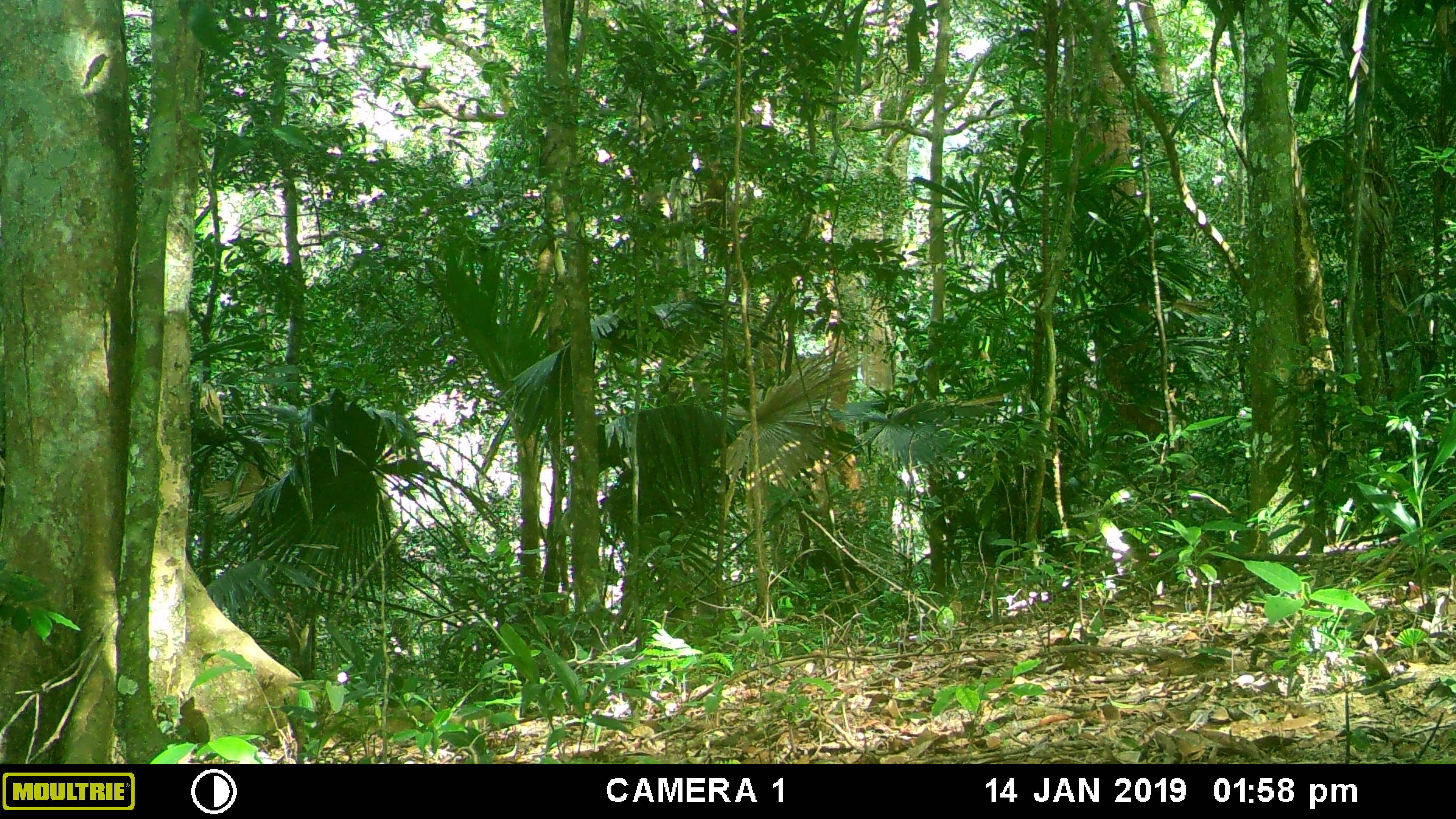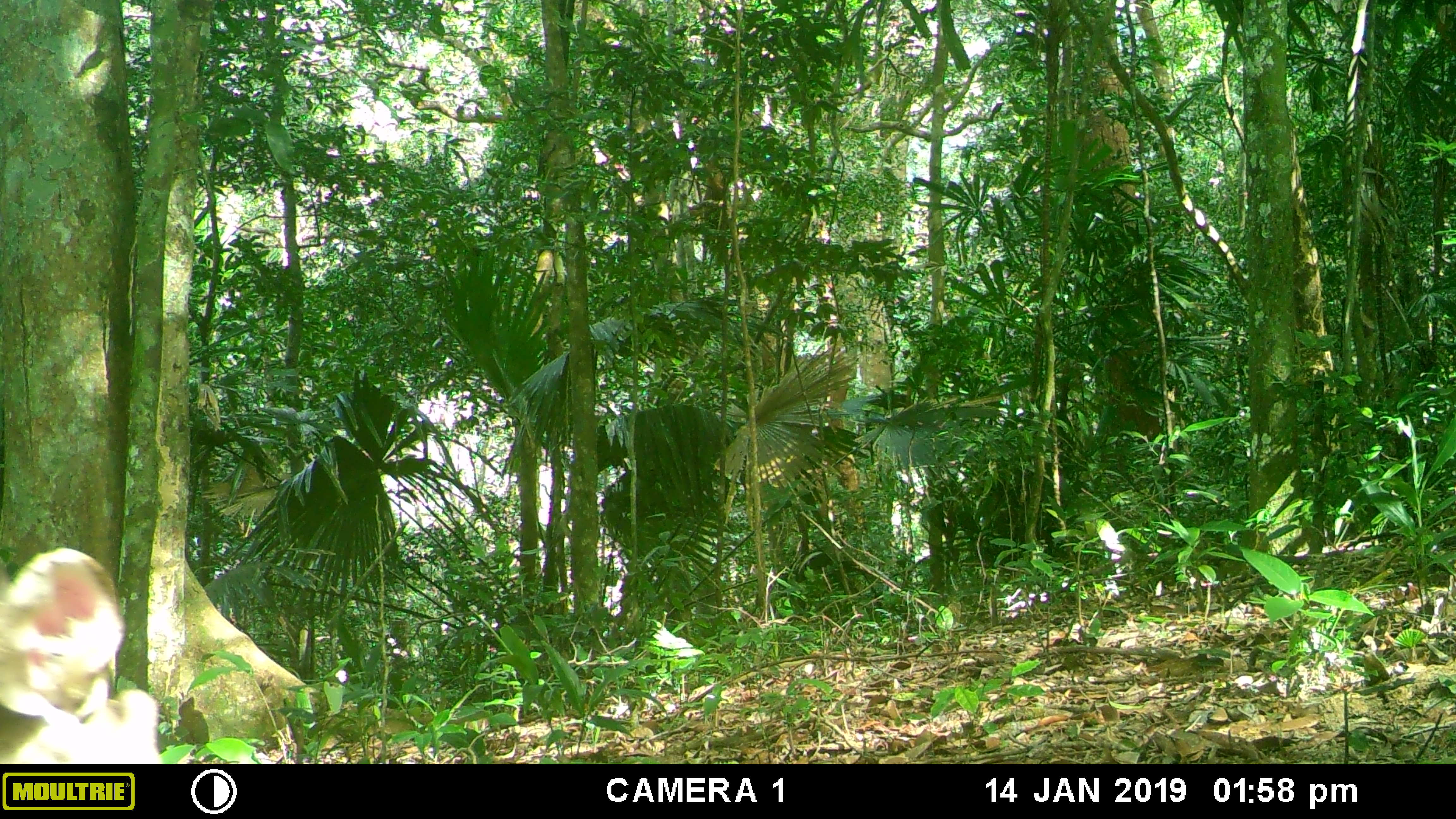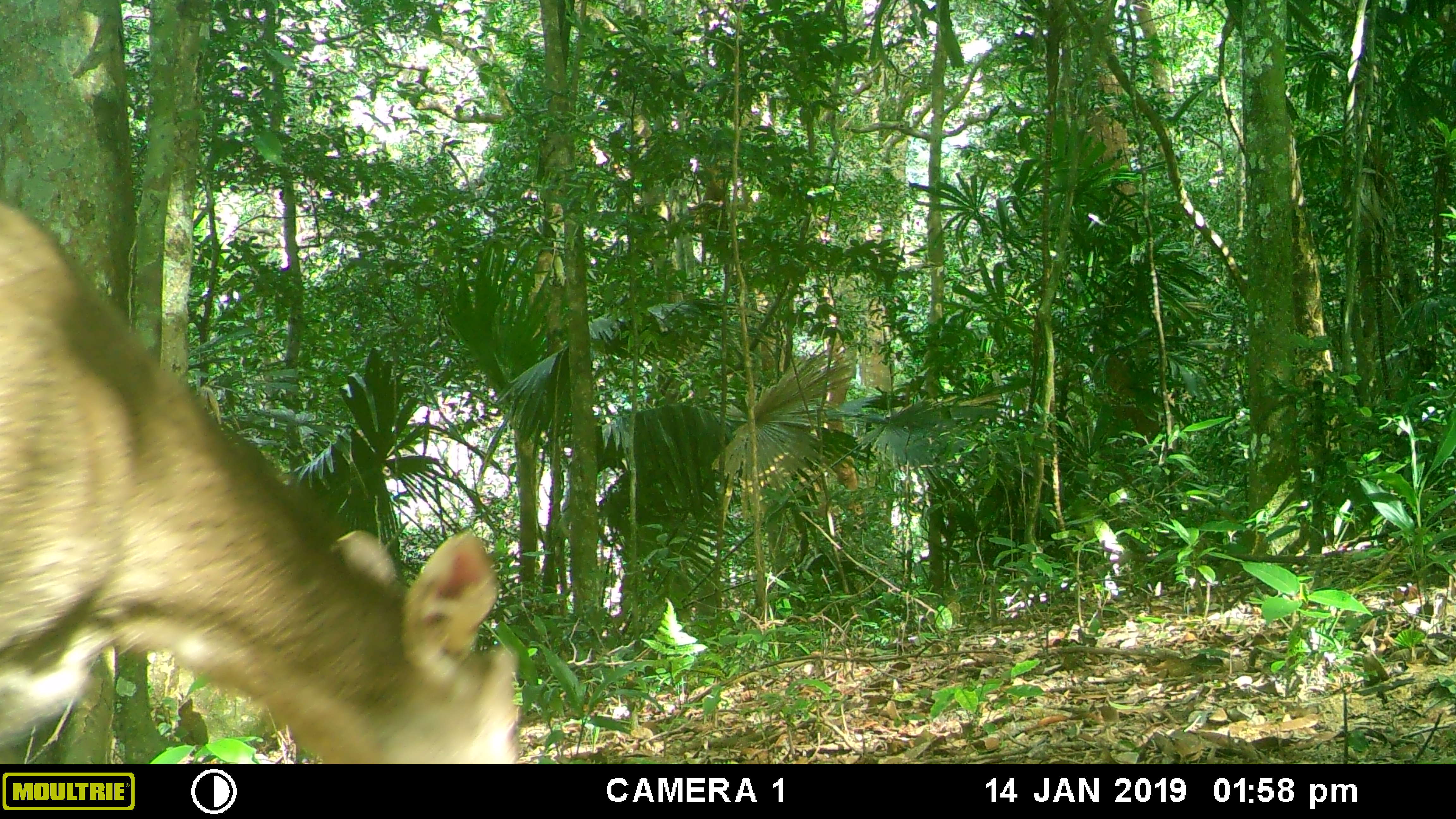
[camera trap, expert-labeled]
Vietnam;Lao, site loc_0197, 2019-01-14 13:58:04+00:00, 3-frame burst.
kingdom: Animalia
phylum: Chordata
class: Mammalia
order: Artiodactyla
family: Cervidae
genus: Rusa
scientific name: Rusa unicolor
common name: sambar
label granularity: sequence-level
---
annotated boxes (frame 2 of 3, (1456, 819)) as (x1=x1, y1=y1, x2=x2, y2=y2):
sambar: (x1=0, y1=545, x2=161, y2=764)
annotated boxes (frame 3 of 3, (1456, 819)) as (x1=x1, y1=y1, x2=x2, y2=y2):
sambar: (x1=0, y1=198, x2=521, y2=764)